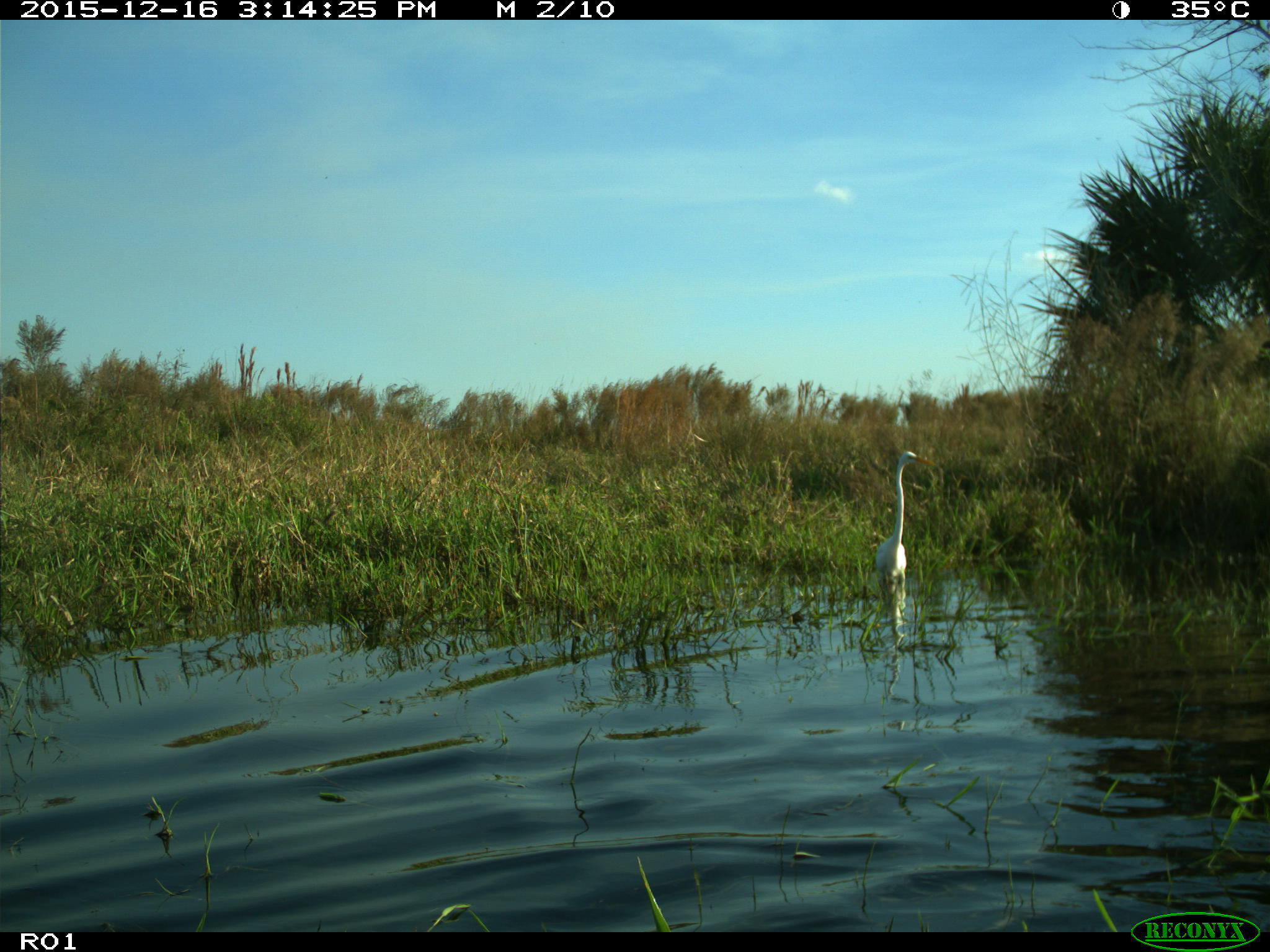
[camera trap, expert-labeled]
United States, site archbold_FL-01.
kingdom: Animalia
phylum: Chordata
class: Aves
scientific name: Aves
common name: birds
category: unidentified bird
Unidentified bird (birds) (Aves).